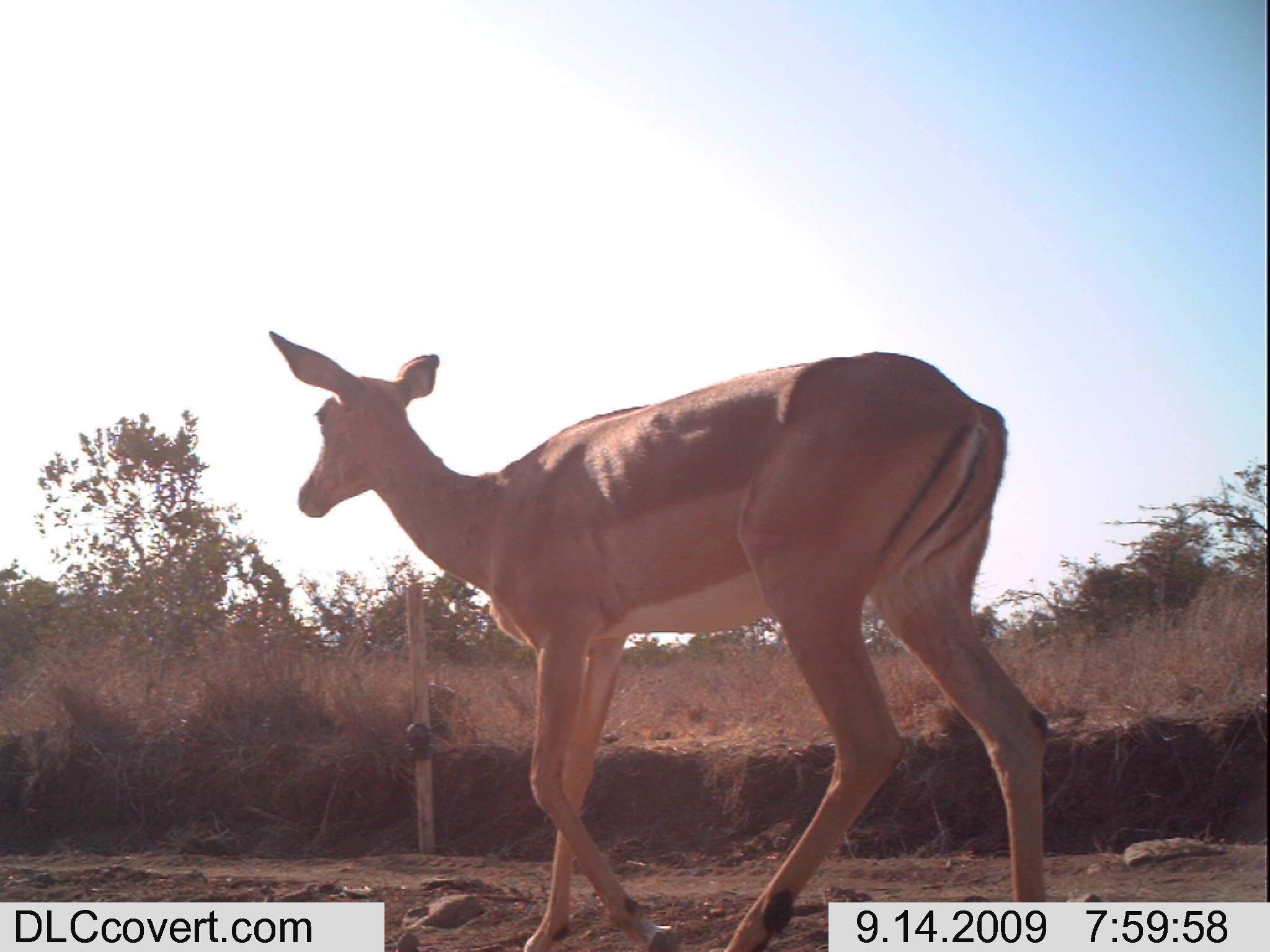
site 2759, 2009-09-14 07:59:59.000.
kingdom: Animalia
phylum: Chordata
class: Mammalia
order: Artiodactyla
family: Bovidae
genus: Aepyceros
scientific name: Aepyceros melampus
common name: impala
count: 1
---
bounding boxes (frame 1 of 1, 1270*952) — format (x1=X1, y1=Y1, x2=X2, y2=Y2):
aepyceros melampus: (x1=267, y1=329, x2=1054, y2=951)